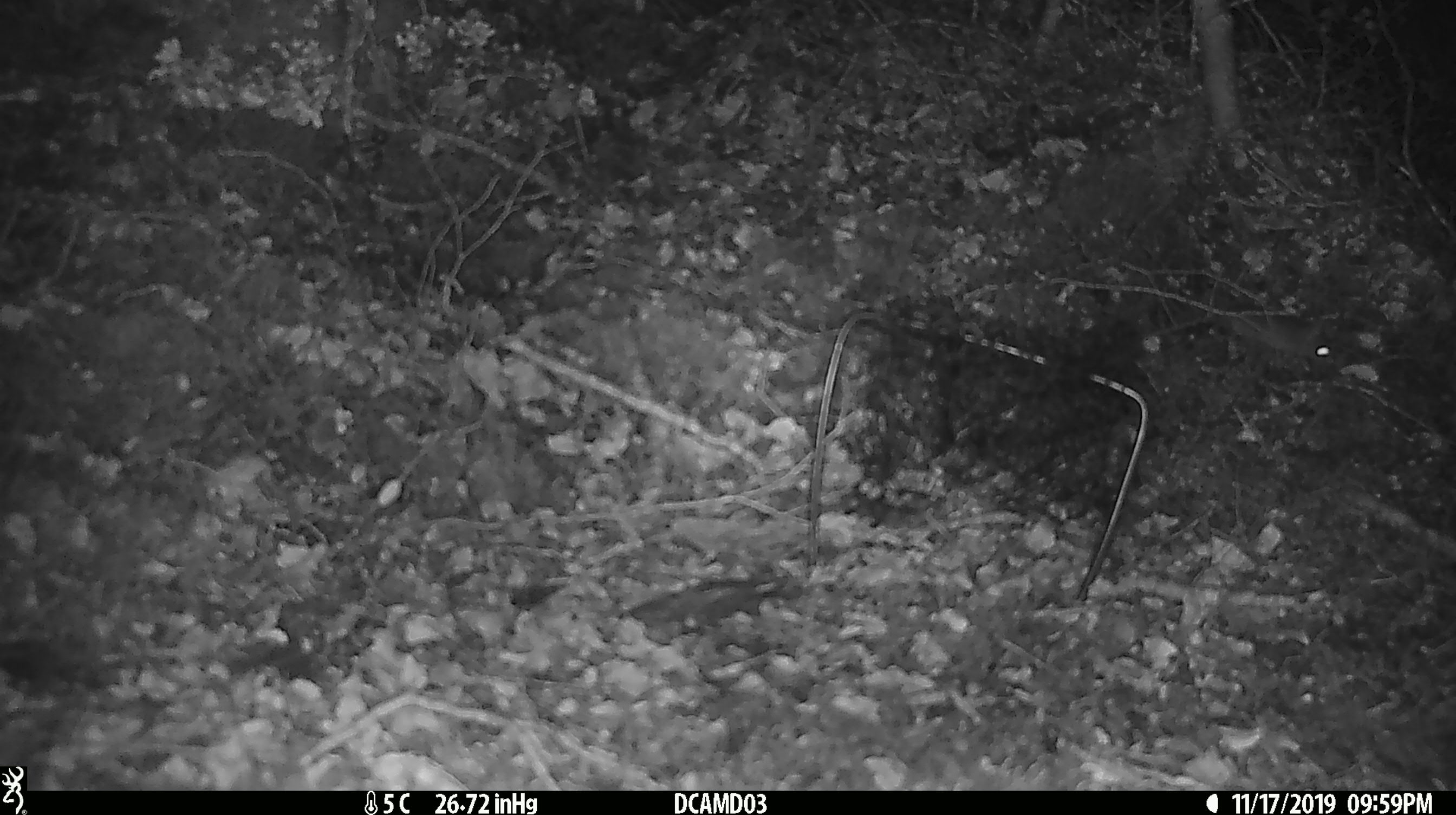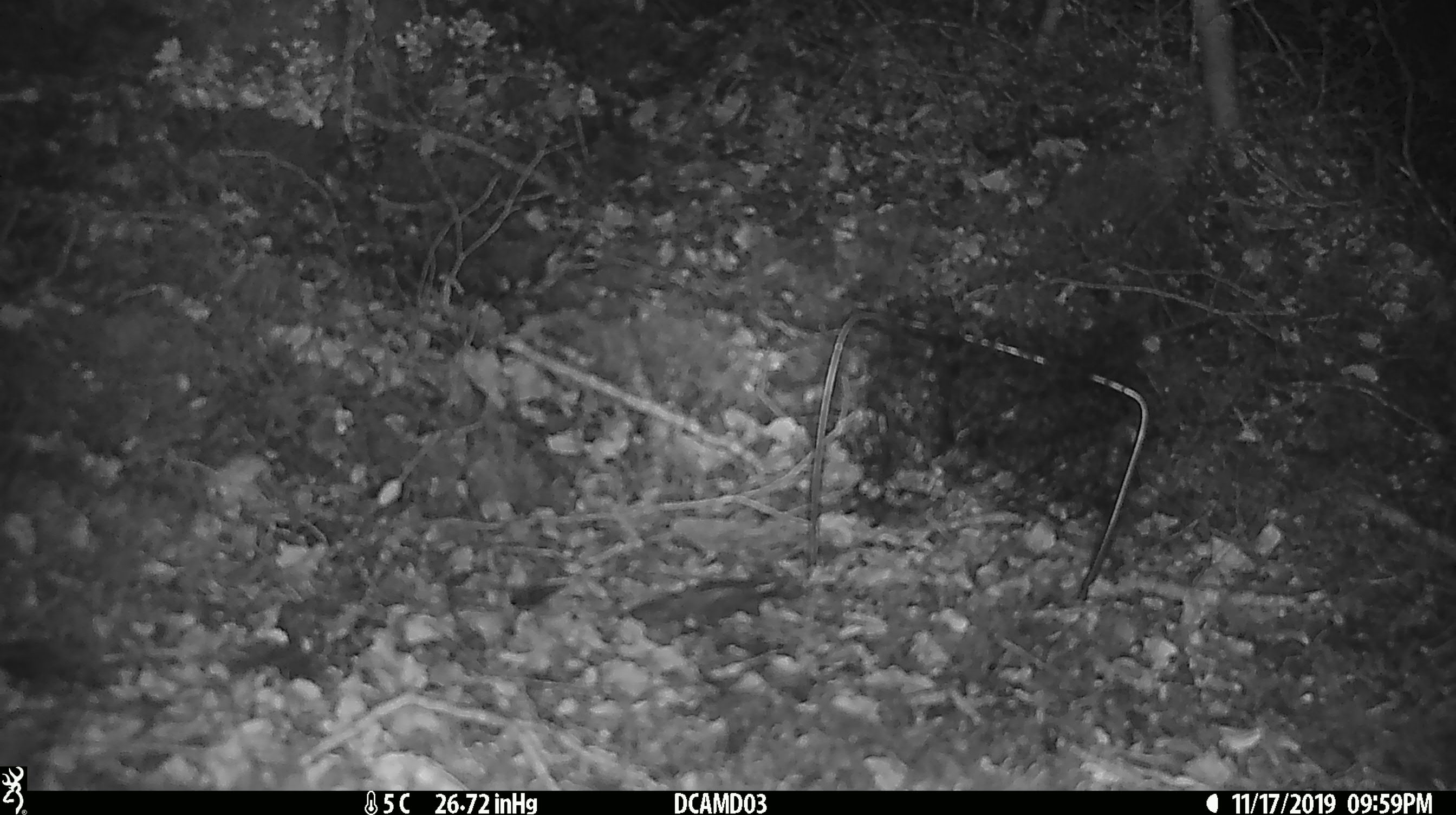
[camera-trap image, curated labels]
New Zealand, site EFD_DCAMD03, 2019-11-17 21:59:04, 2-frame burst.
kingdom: Animalia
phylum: Chordata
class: Mammalia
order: Rodentia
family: Muridae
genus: Mus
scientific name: Mus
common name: mouse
Mouse (Mus).